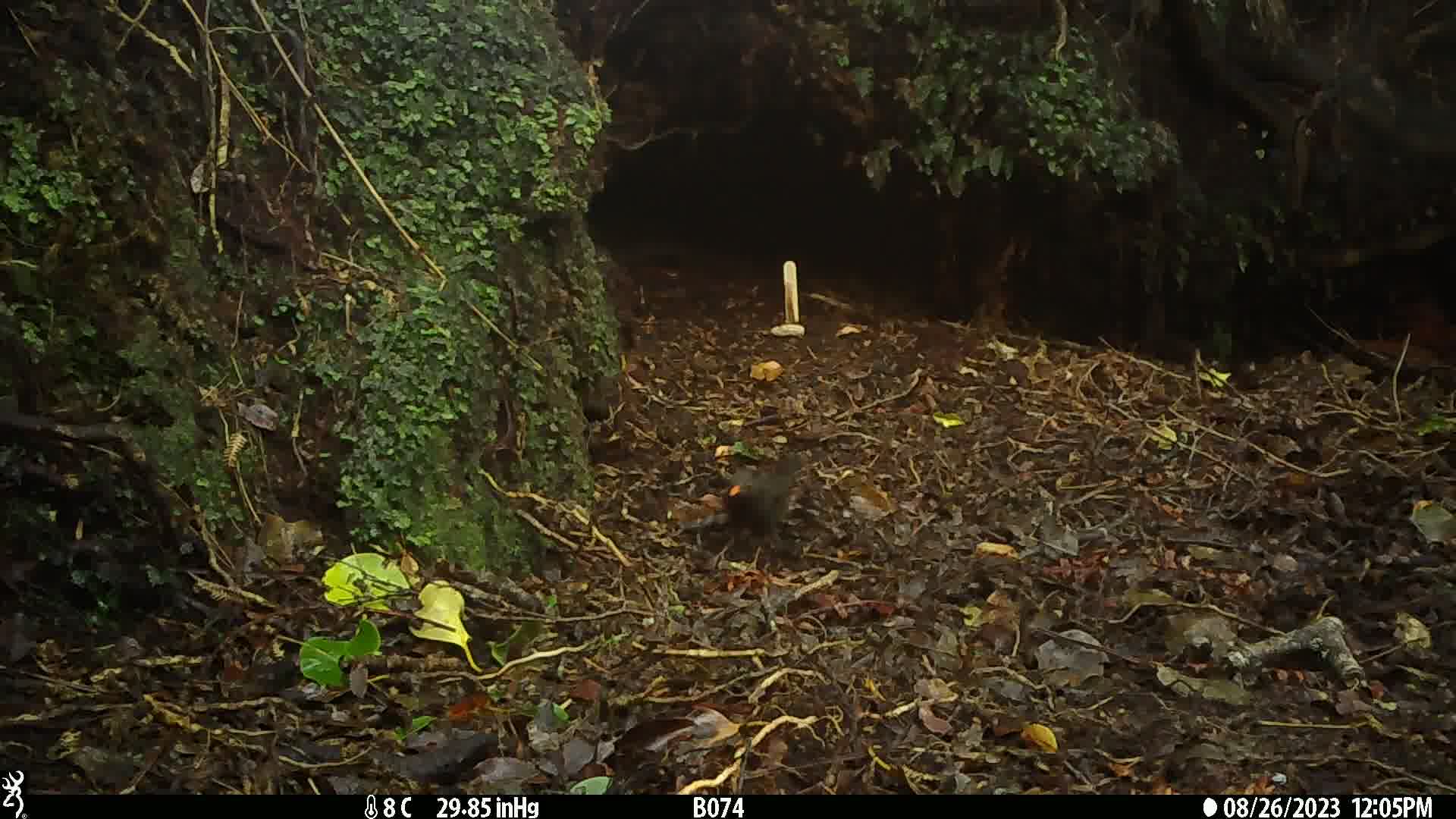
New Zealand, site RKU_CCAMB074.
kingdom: Animalia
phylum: Chordata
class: Aves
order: Passeriformes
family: Turdidae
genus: Turdus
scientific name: Turdus merula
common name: eurasian blackbird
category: blackbird